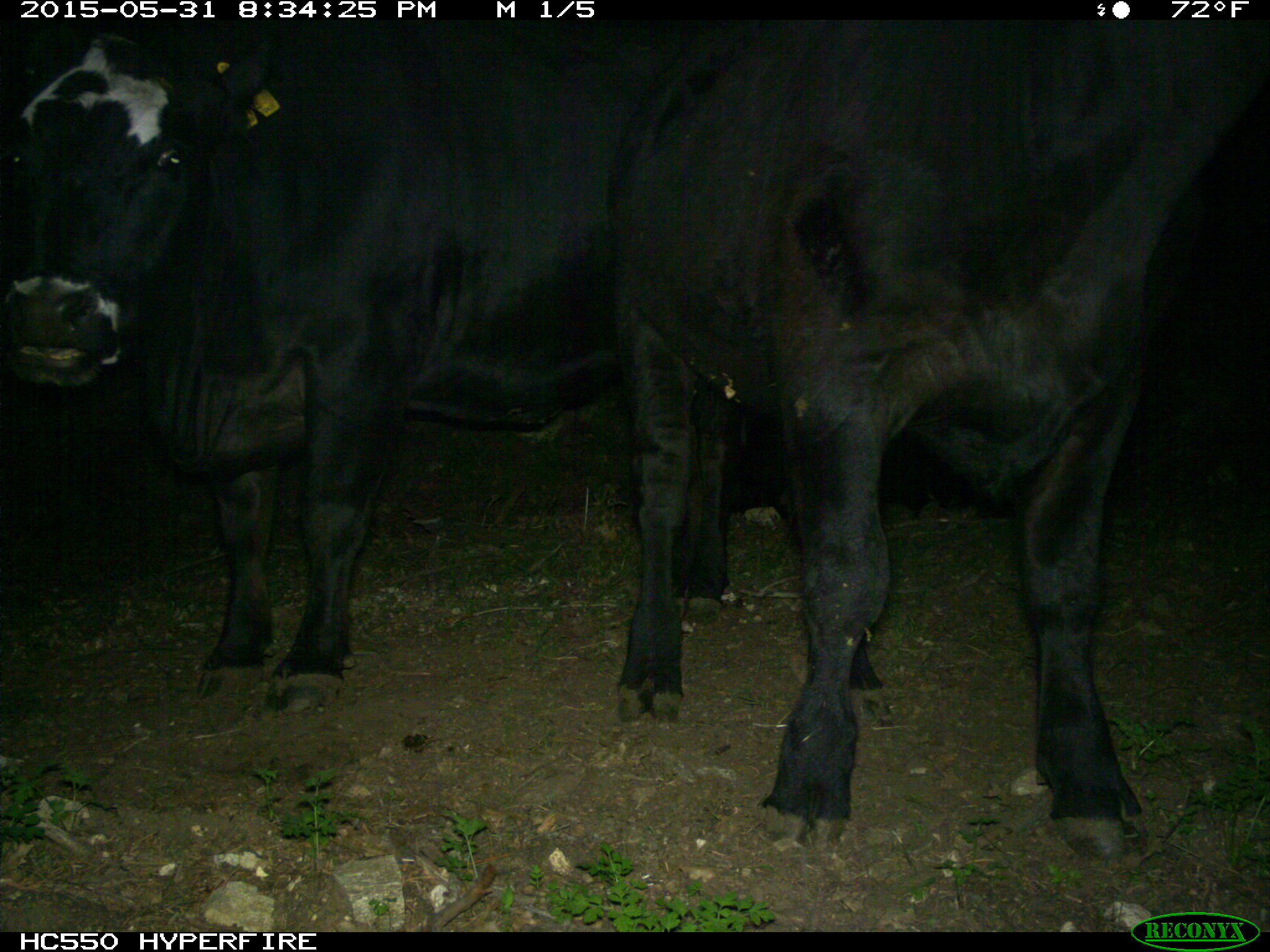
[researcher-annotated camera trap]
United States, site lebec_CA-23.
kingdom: Animalia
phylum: Chordata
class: Mammalia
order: Artiodactyla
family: Bovidae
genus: Bos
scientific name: Bos taurus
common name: domestic cow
Bos taurus (domestic cow).